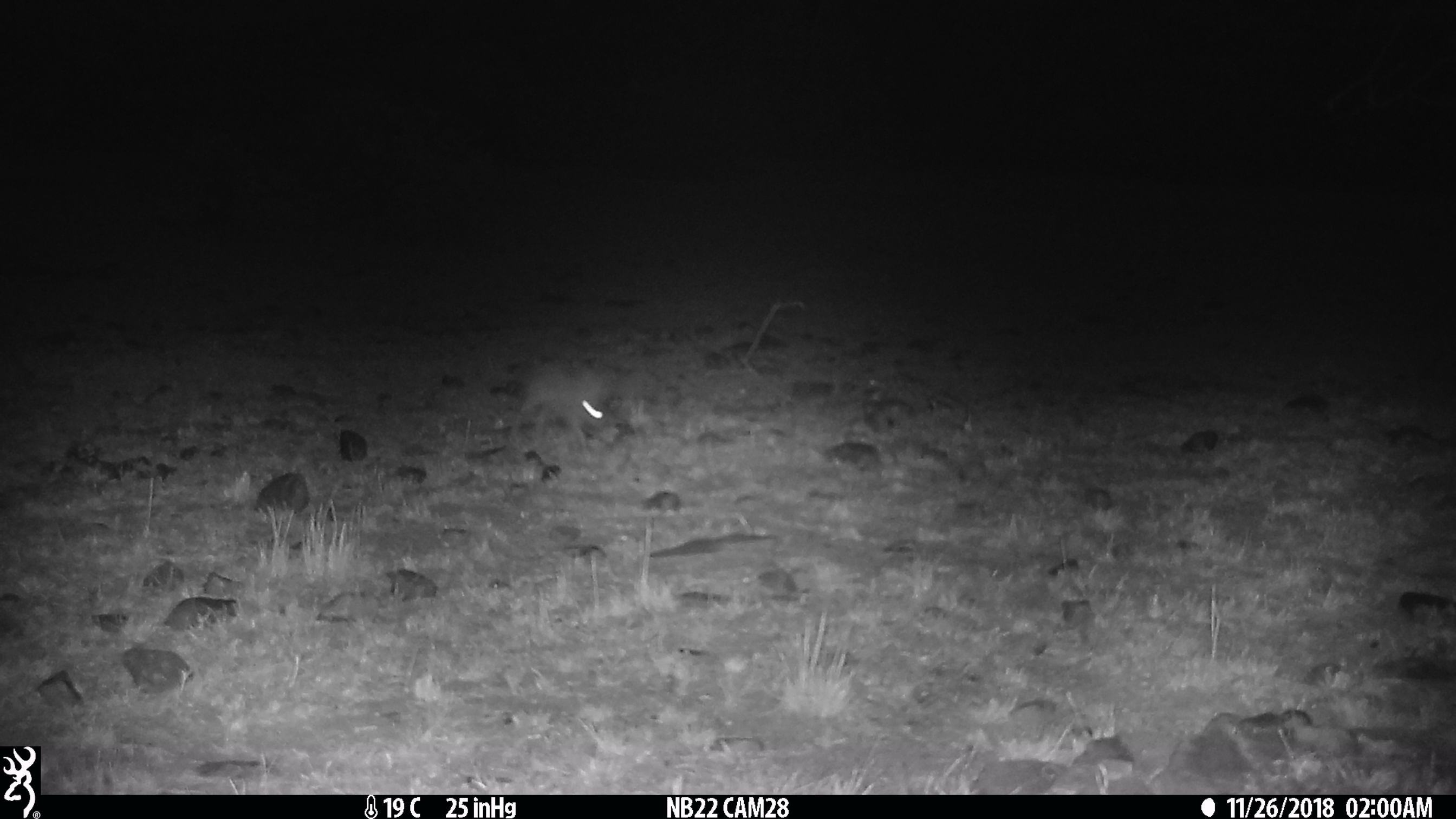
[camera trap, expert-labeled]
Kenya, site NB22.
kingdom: Animalia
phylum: Chordata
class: Mammalia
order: Lagomorpha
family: Leporidae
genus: Lepus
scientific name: Lepus capensis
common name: cape hare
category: hare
Hare (cape hare) (Lepus capensis).